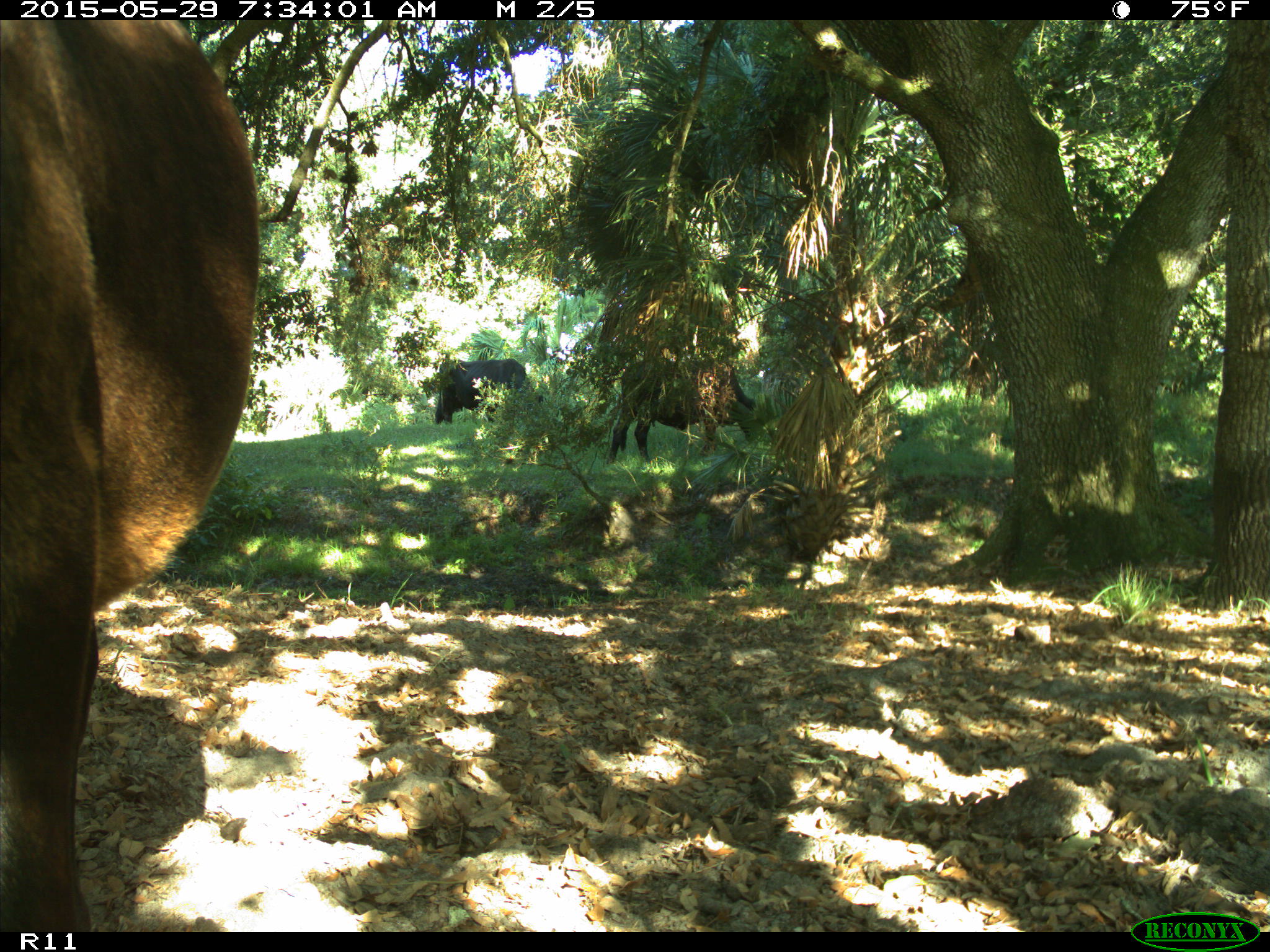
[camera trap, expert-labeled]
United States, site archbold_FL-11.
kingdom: Animalia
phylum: Chordata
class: Mammalia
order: Artiodactyla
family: Bovidae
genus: Bos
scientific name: Bos taurus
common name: domestic cow